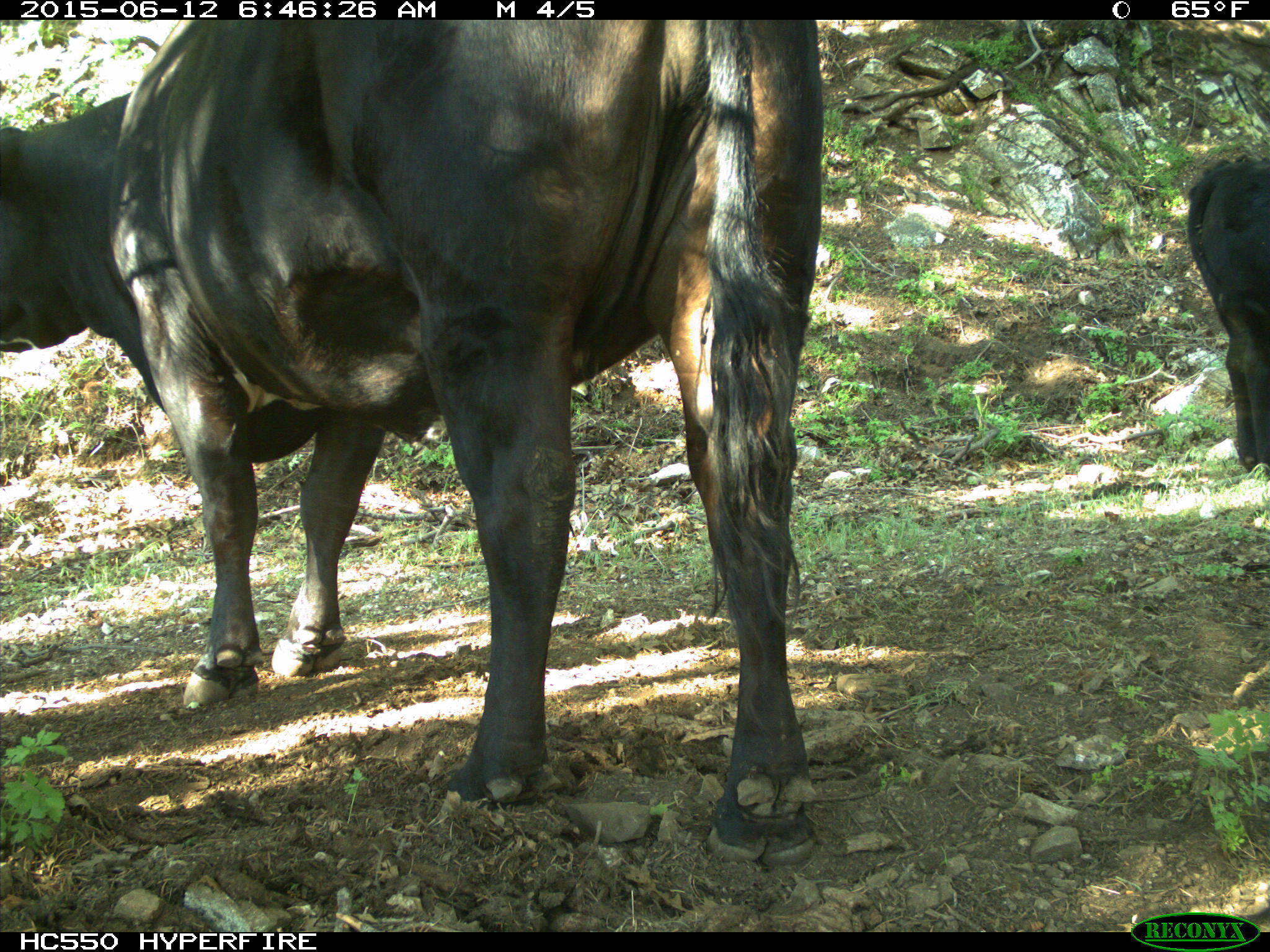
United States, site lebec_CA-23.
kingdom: Animalia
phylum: Chordata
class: Mammalia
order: Artiodactyla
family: Bovidae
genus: Bos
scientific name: Bos taurus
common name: domestic cow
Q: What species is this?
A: Bos taurus (domestic cow).